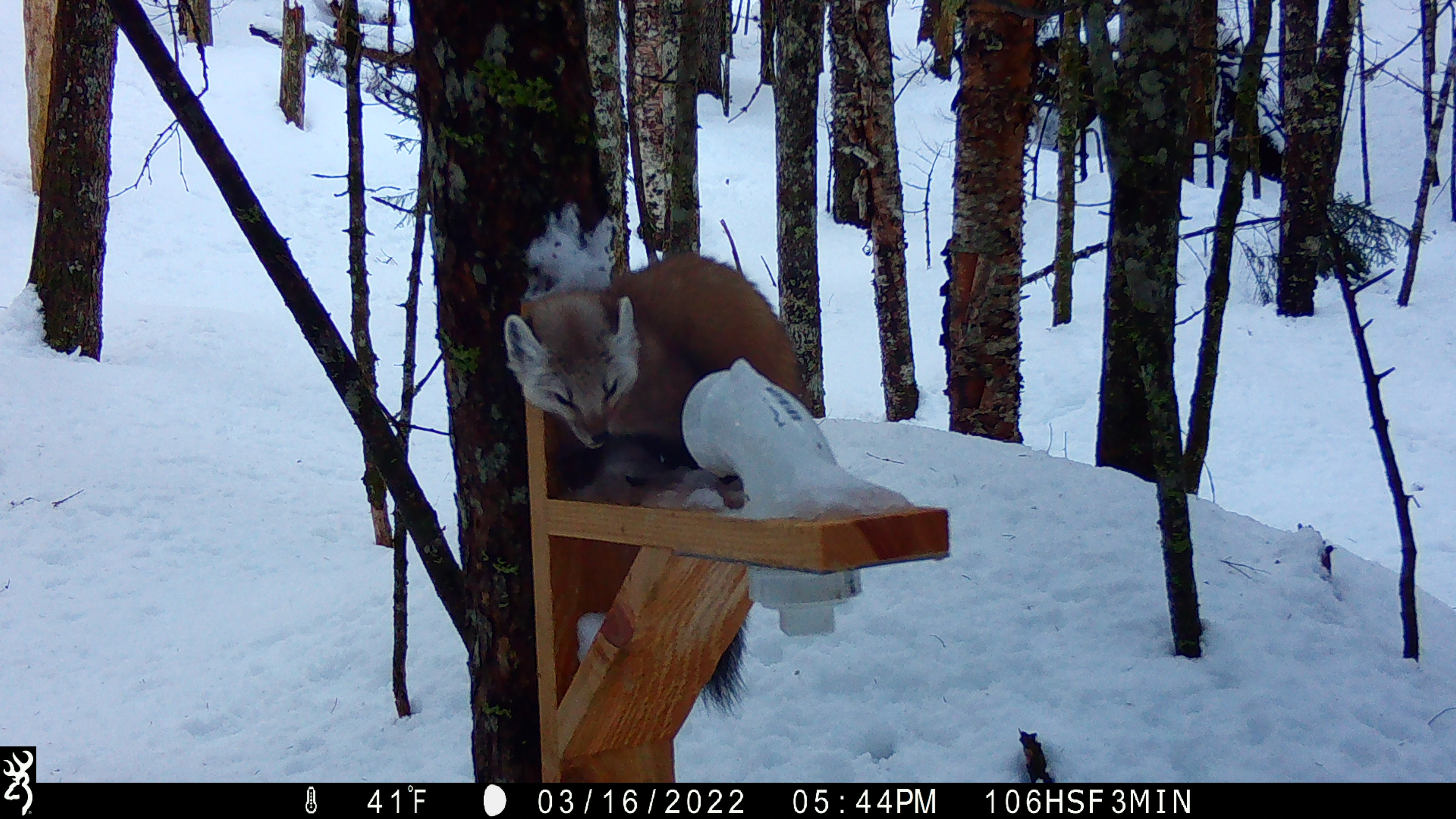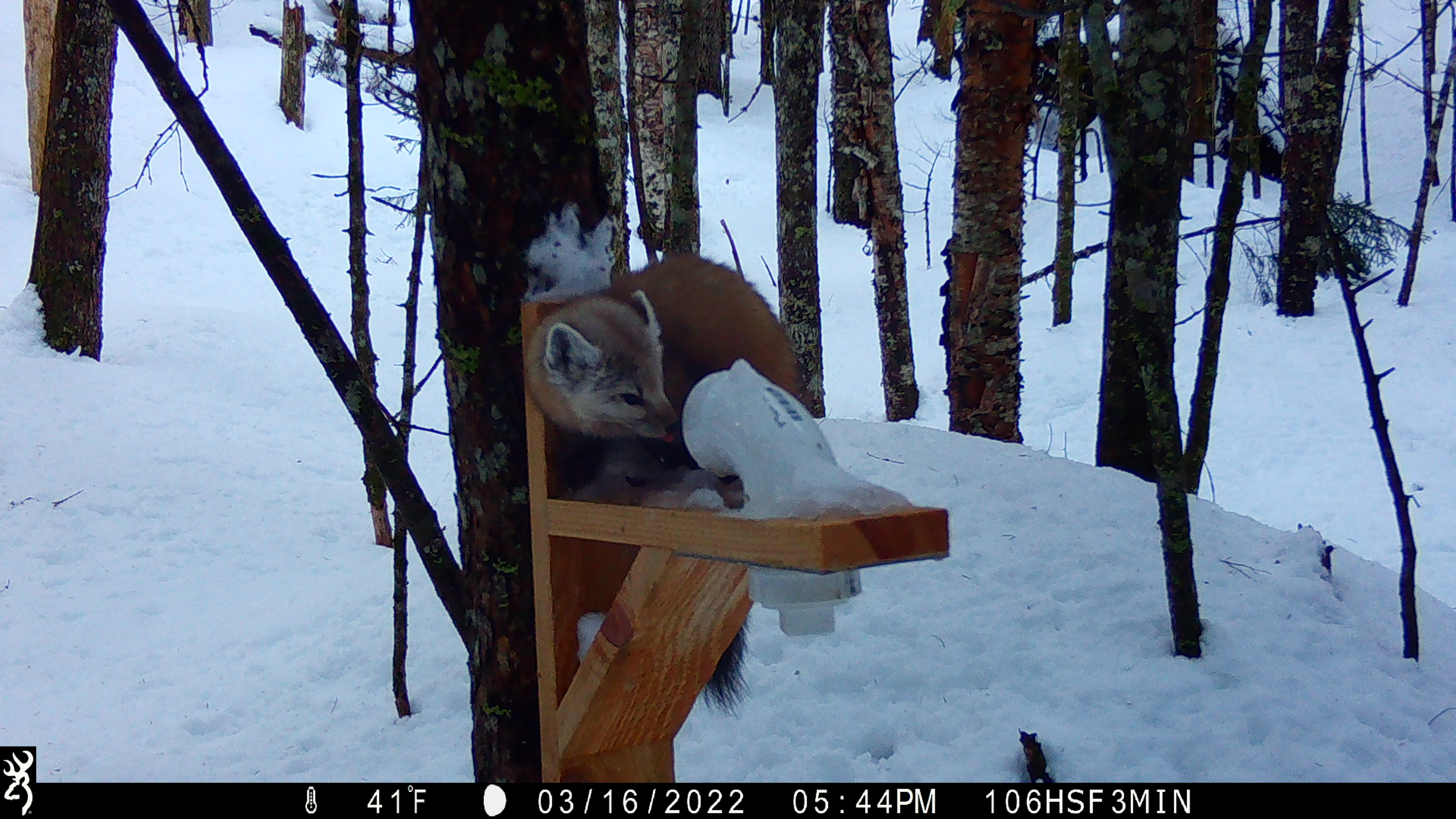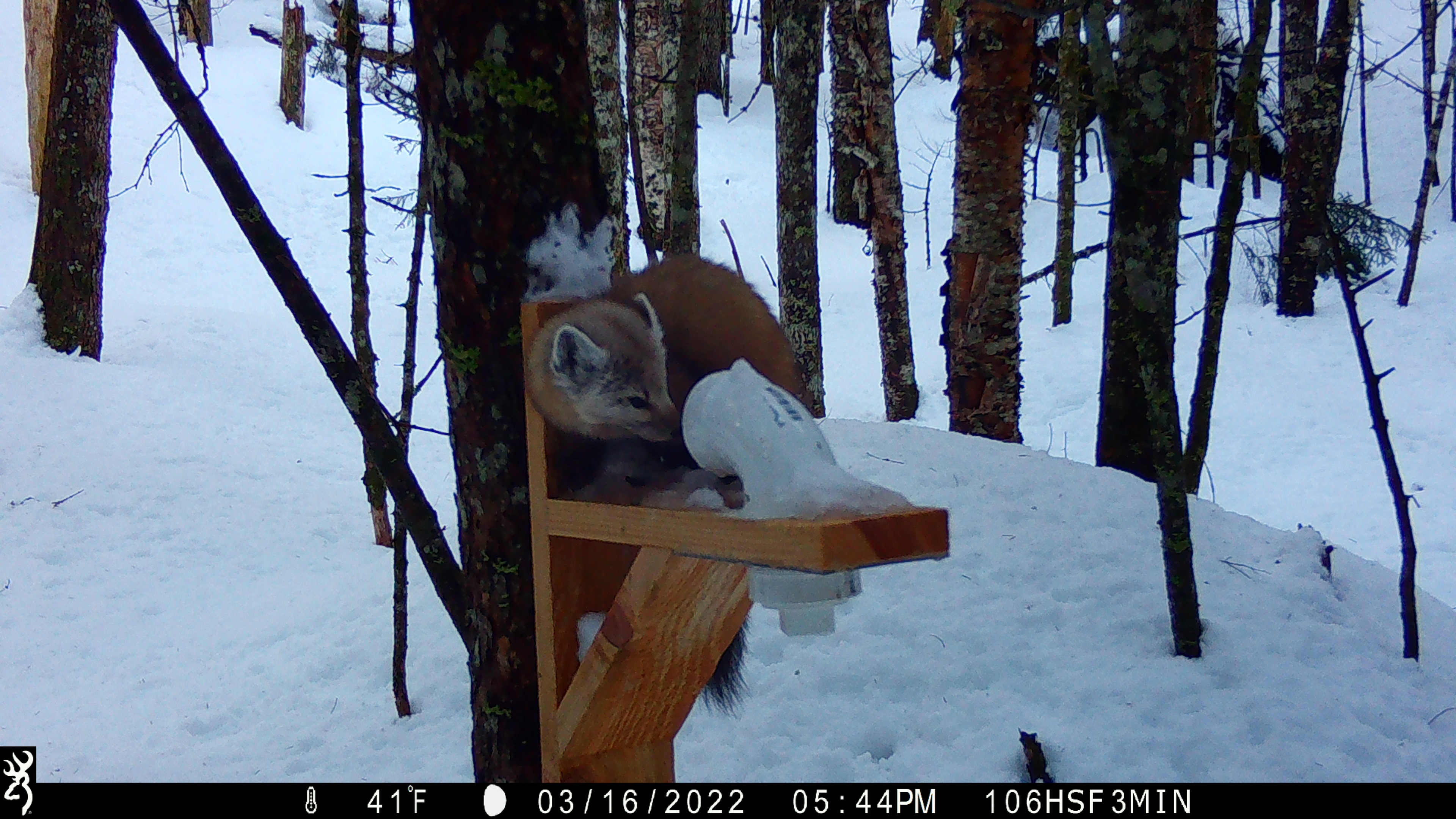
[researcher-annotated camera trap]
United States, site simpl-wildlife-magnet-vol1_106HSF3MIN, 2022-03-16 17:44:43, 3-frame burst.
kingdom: Animalia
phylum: Chordata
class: Mammalia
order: Carnivora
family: Mustelidae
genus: Martes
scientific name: Martes americana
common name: american marten